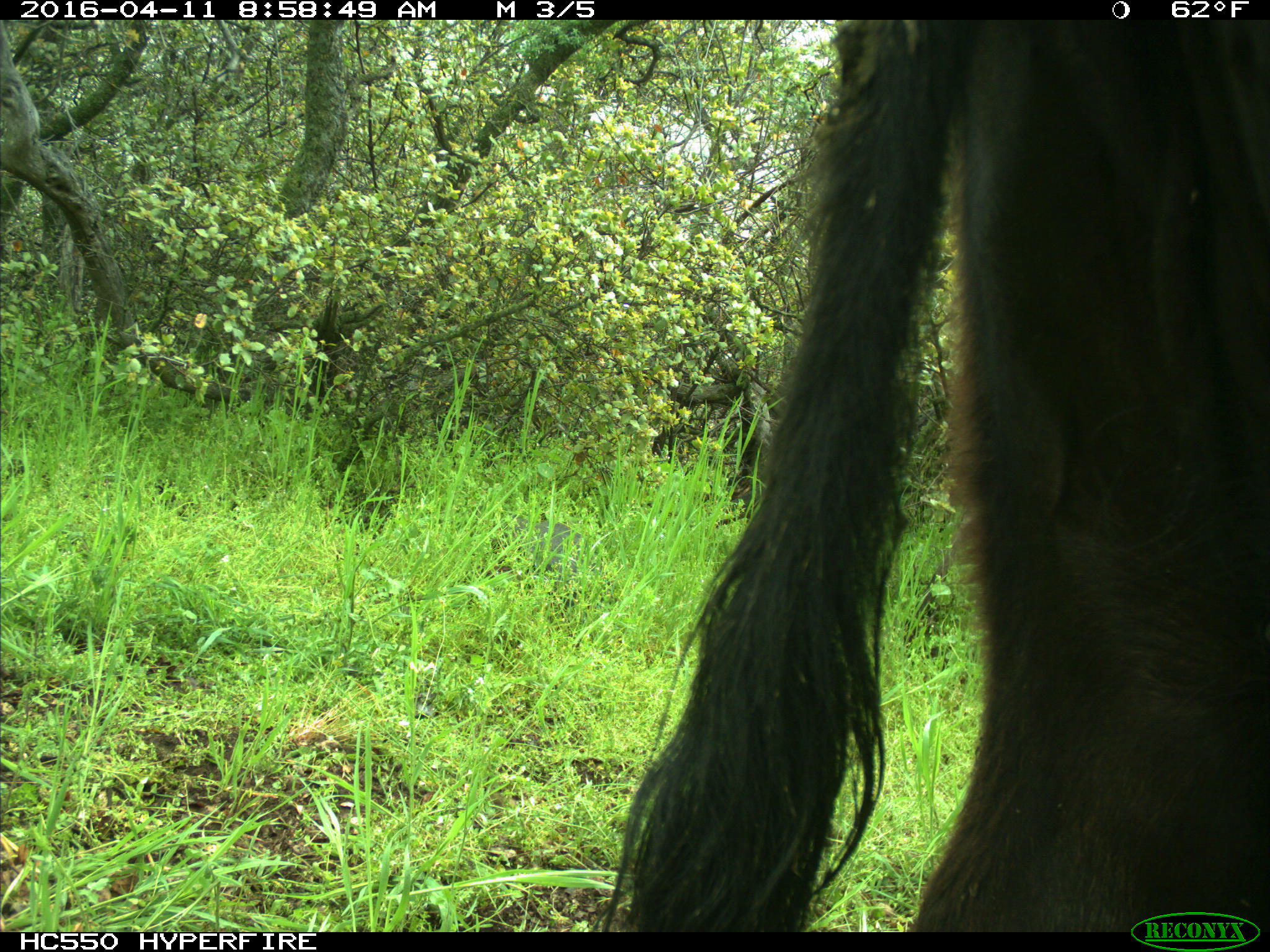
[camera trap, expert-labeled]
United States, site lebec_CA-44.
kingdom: Animalia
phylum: Chordata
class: Mammalia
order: Artiodactyla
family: Bovidae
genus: Bos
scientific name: Bos taurus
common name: domestic cow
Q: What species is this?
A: Bos taurus (domestic cow).